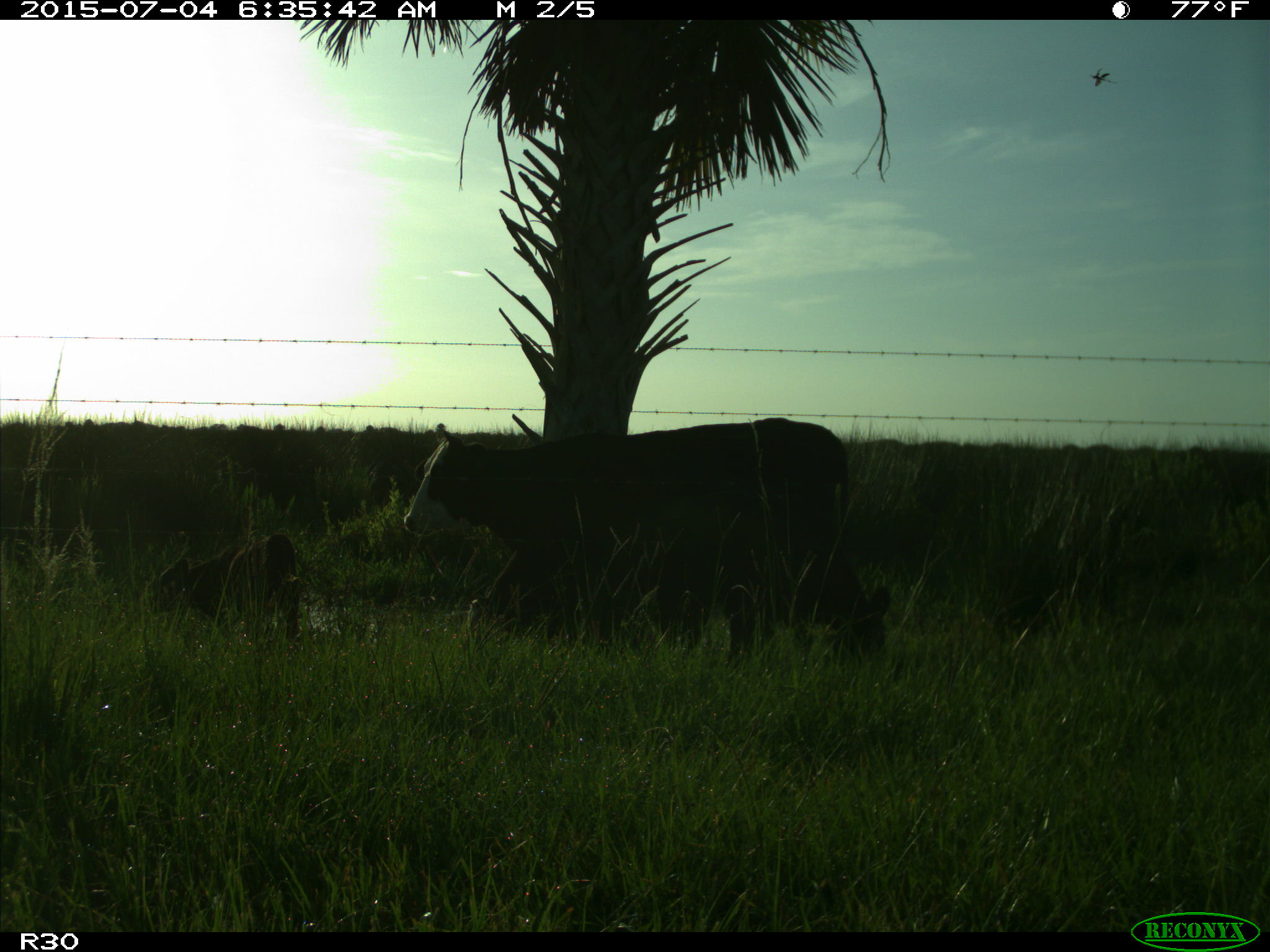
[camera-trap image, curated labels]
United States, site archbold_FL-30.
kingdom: Animalia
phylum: Chordata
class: Mammalia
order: Artiodactyla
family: Bovidae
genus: Bos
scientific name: Bos taurus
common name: domestic cow